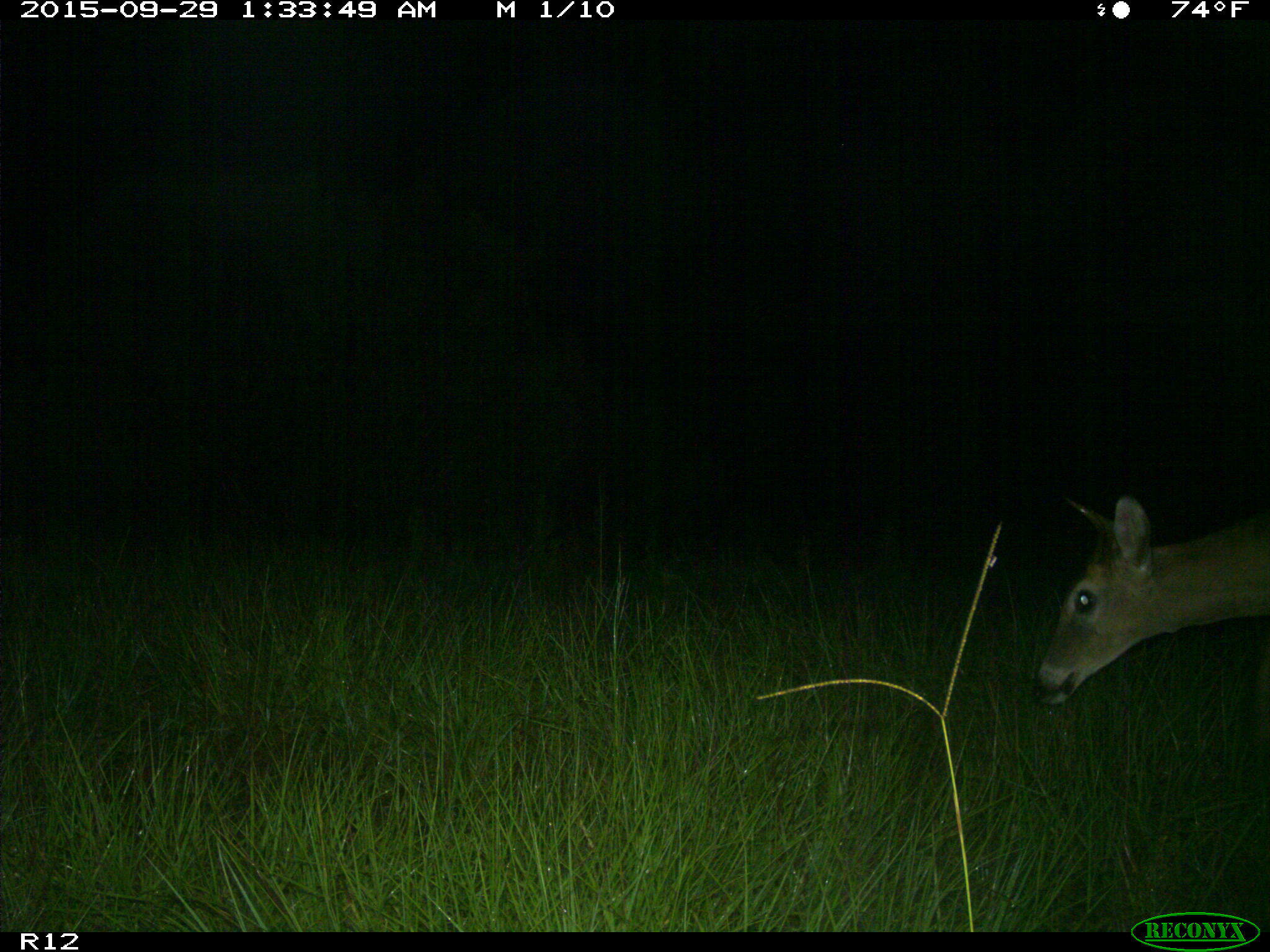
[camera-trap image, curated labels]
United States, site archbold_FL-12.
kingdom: Animalia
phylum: Chordata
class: Mammalia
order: Artiodactyla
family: Cervidae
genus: Odocoileus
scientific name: Odocoileus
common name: deer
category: unidentified deer